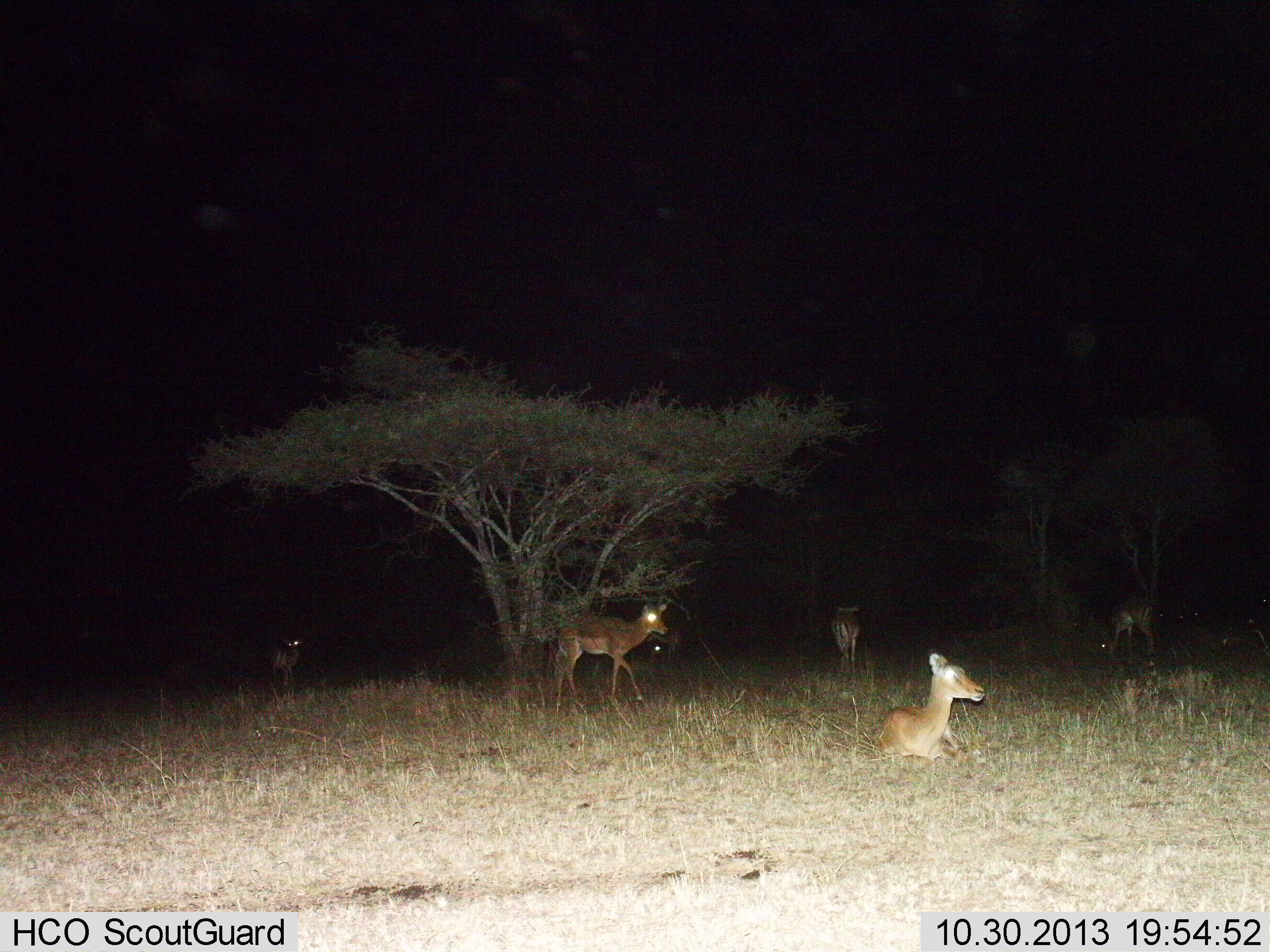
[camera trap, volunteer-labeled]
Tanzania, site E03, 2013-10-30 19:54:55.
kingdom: Animalia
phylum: Chordata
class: Mammalia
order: Artiodactyla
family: Bovidae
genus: Aepyceros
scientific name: Aepyceros melampus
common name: impala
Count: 6.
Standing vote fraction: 90%.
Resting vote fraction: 90%.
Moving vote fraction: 10%.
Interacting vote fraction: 0%.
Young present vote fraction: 20%.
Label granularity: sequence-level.